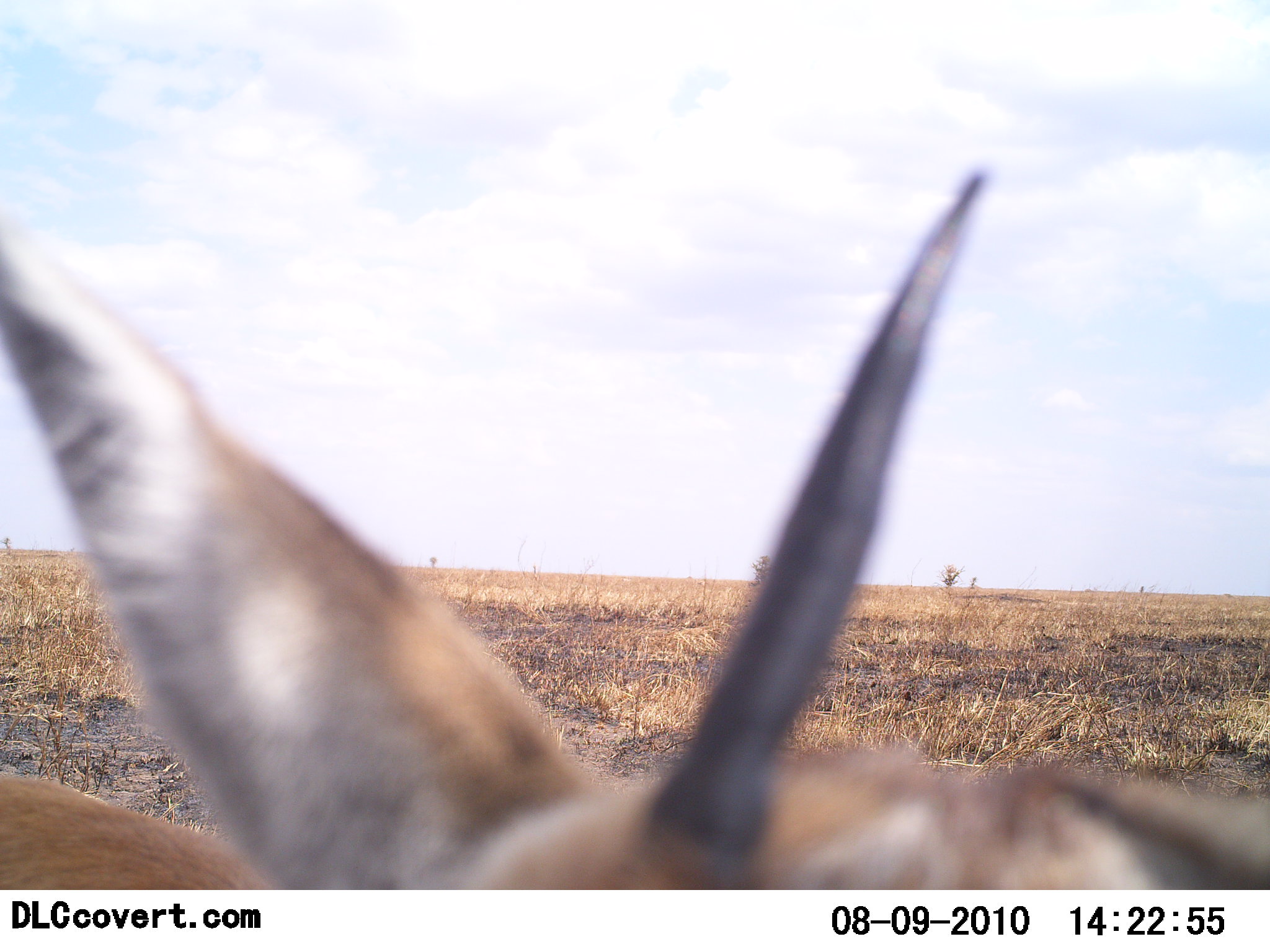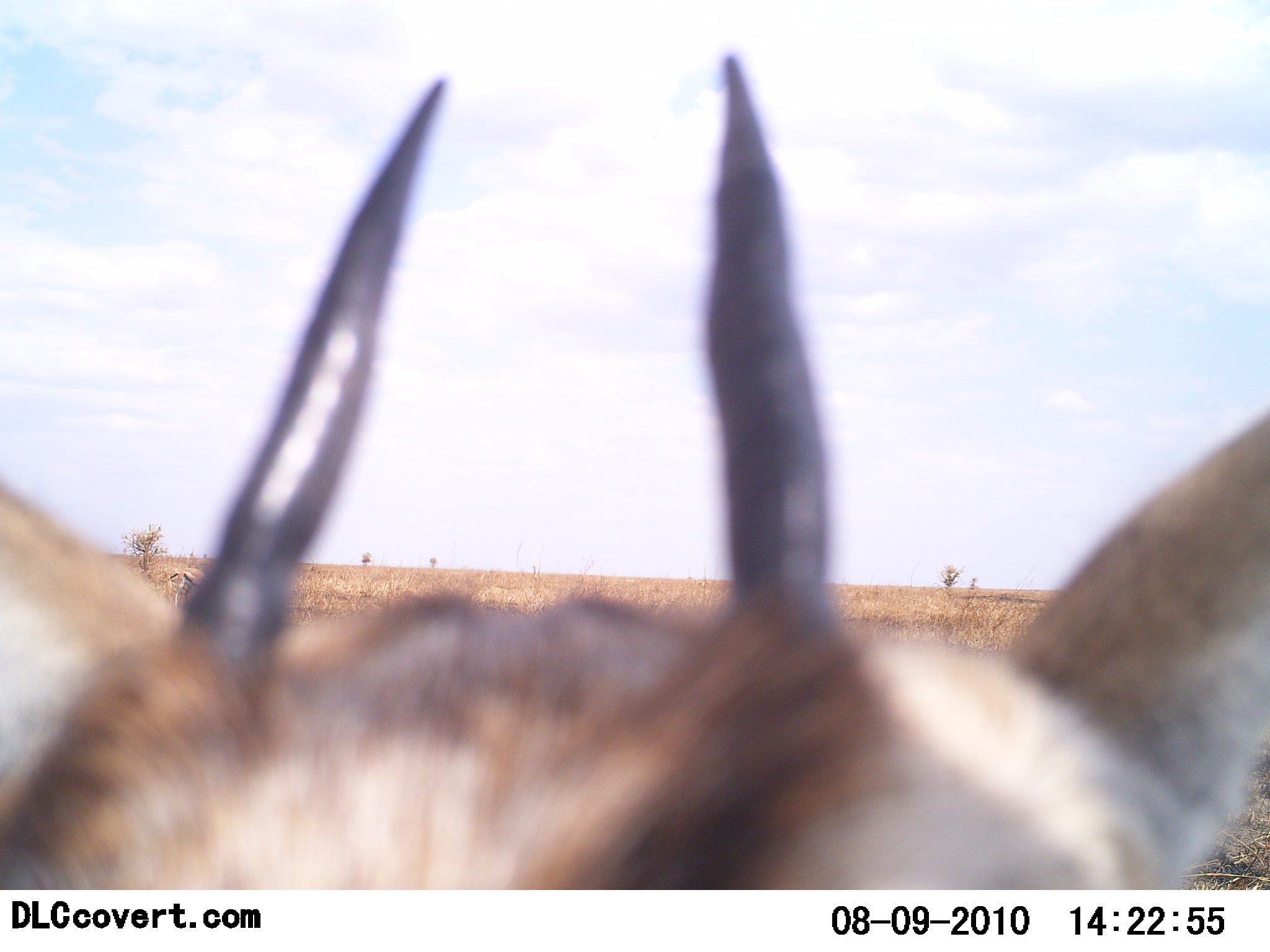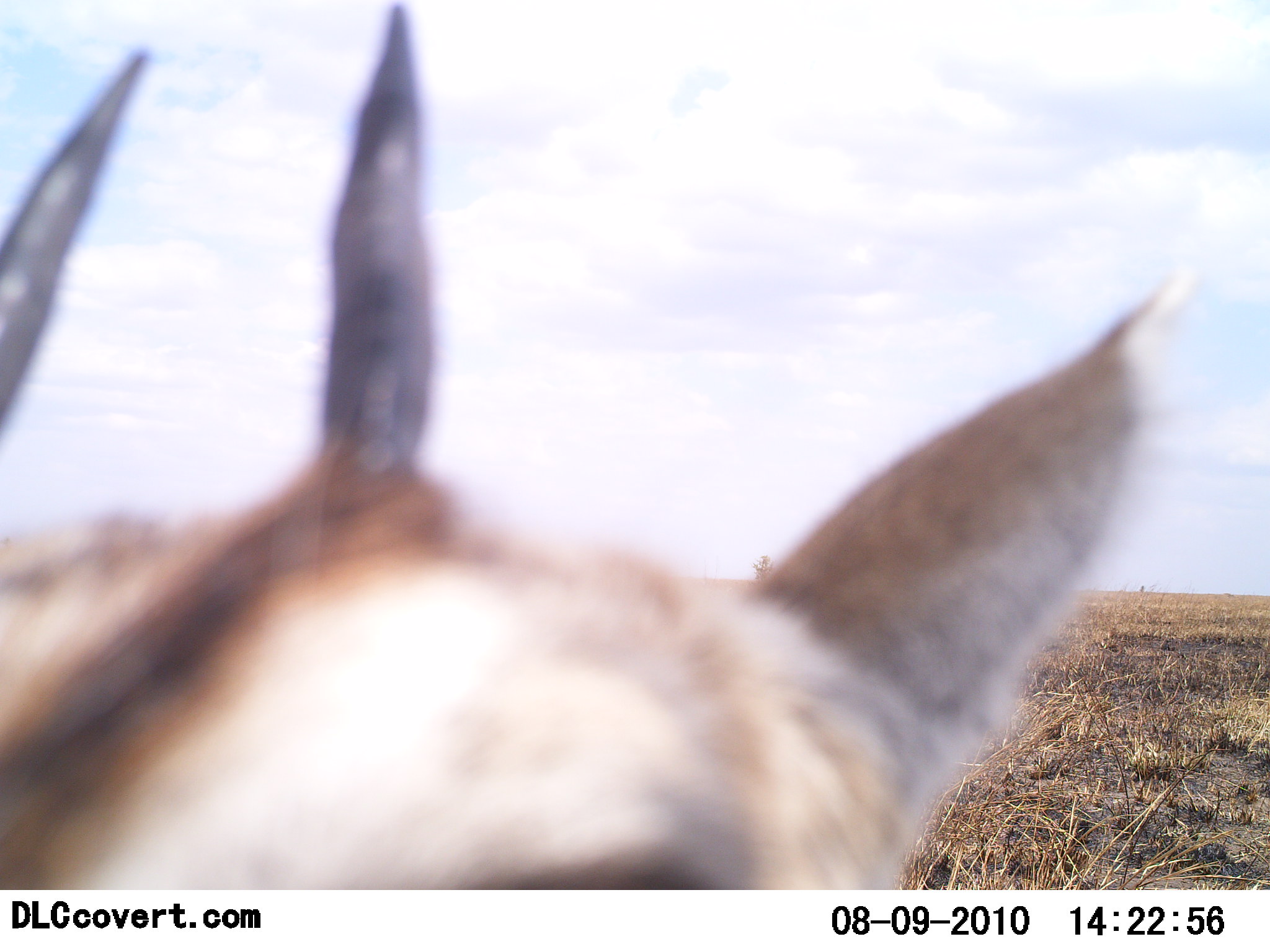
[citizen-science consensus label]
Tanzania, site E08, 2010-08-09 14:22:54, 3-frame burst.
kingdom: Animalia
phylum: Chordata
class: Mammalia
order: Artiodactyla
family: Bovidae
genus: Nanger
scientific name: Nanger granti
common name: grant's gazelle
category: gazellegrants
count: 1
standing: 90%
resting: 0%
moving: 10%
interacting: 0%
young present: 0%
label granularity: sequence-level